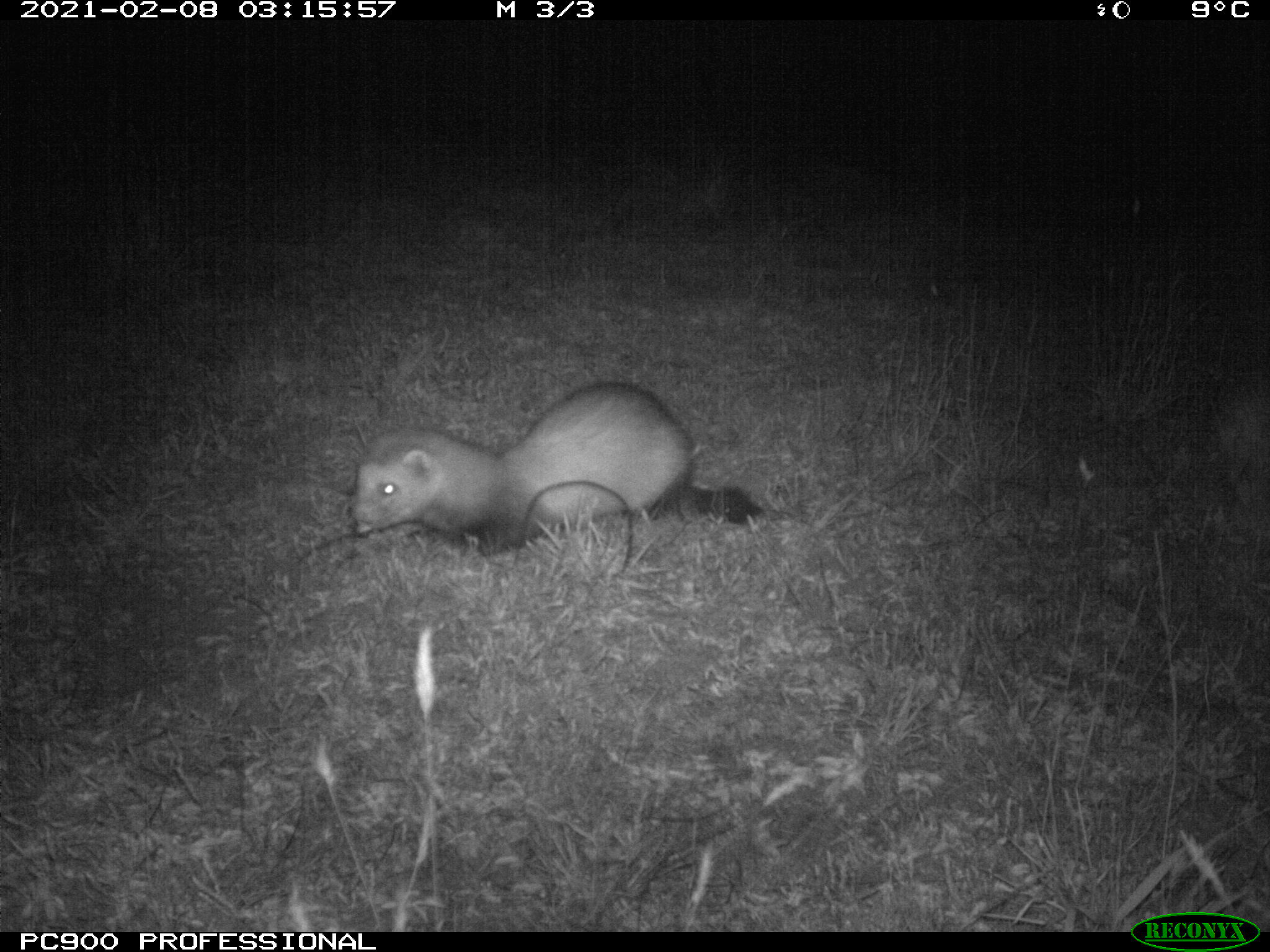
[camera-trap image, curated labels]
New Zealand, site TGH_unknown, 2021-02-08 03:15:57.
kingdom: Animalia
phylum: Chordata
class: Mammalia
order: Carnivora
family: Mustelidae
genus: Mustela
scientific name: Mustela furo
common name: ferret